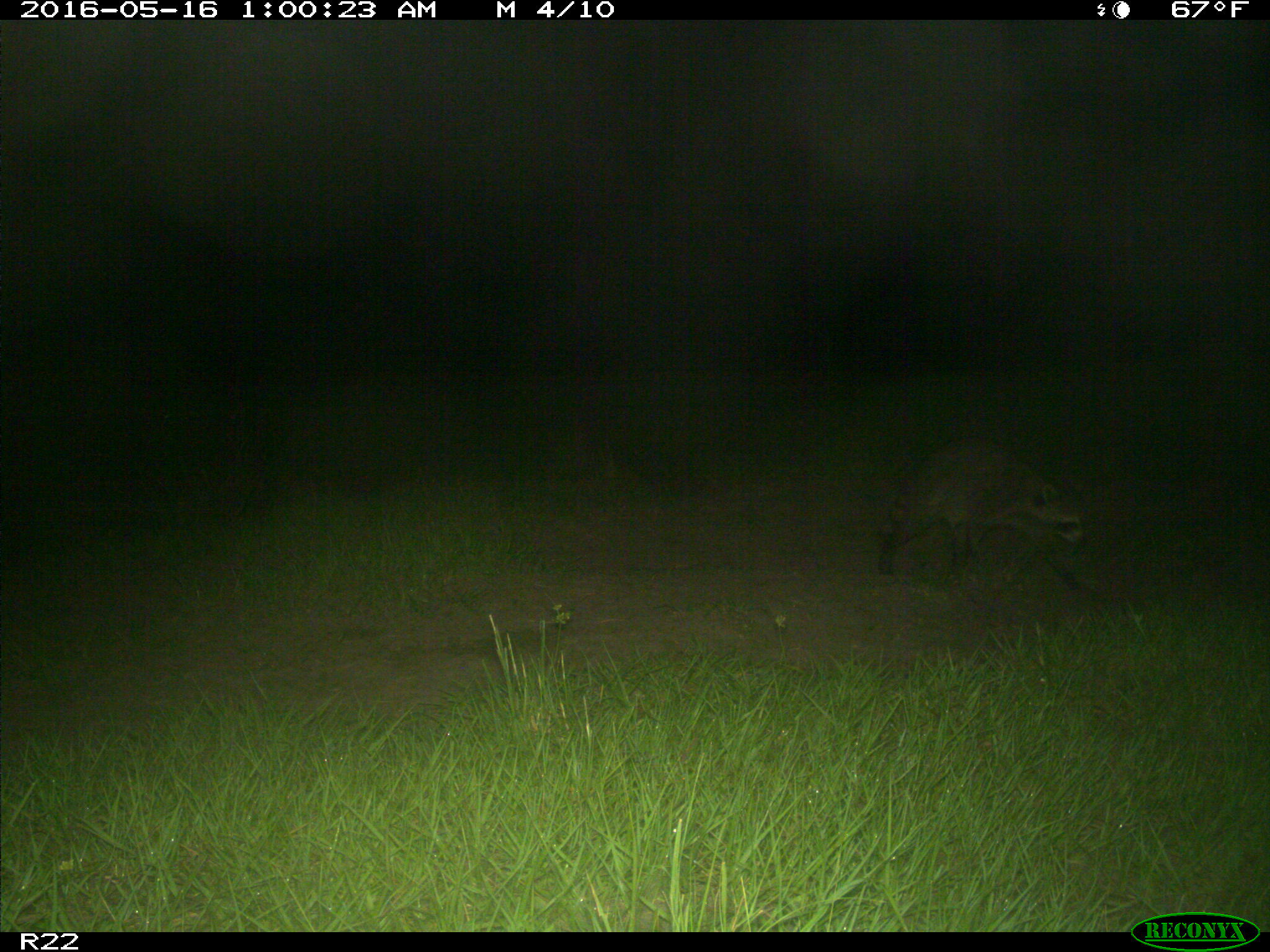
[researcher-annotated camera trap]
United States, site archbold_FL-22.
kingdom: Animalia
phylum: Chordata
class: Mammalia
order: Carnivora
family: Procyonidae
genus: Procyon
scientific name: Procyon lotor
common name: common raccoon